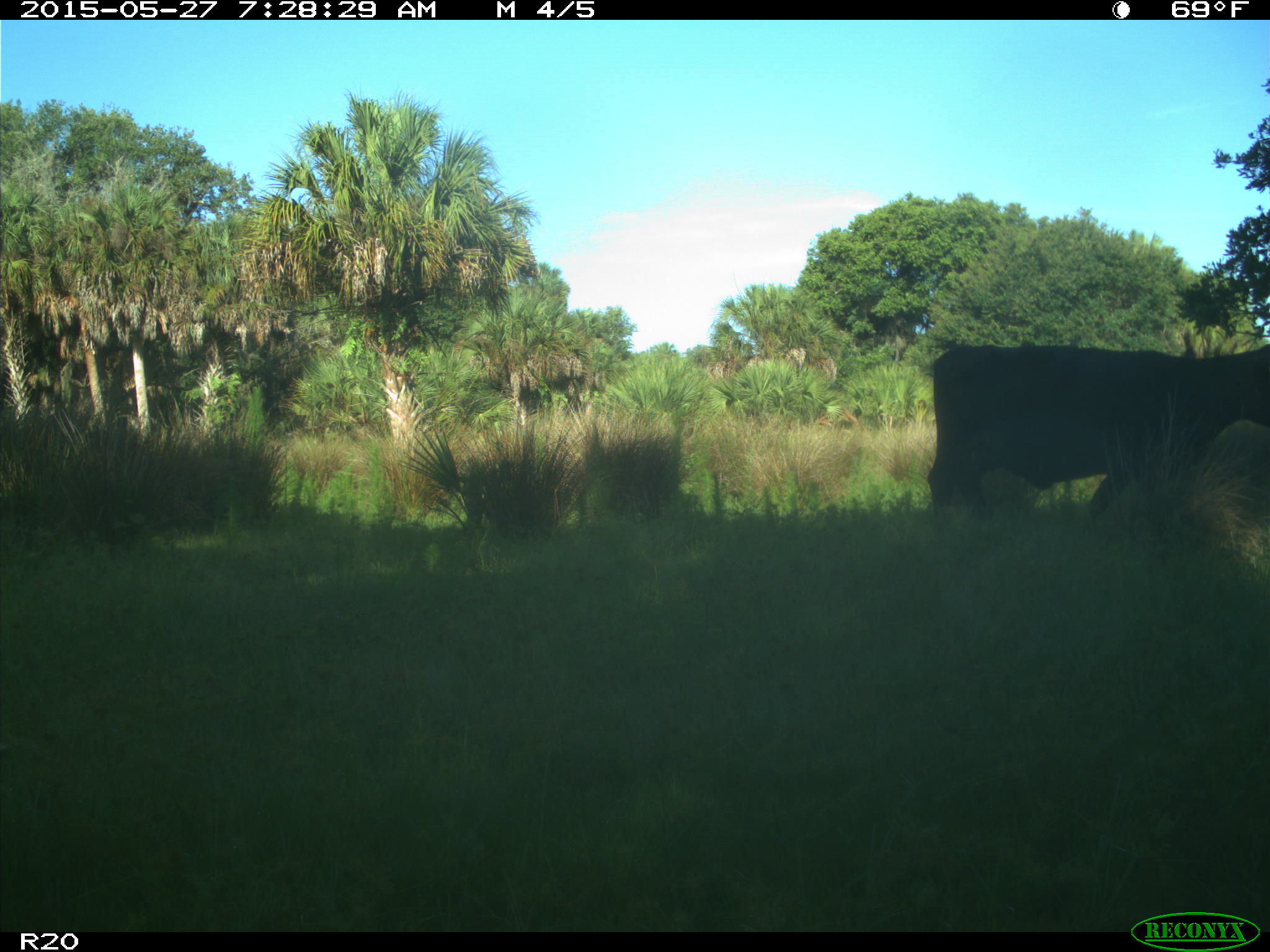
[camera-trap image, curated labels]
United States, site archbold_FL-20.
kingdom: Animalia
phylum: Chordata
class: Mammalia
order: Artiodactyla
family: Bovidae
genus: Bos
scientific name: Bos taurus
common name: domestic cow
Bos taurus (domestic cow).